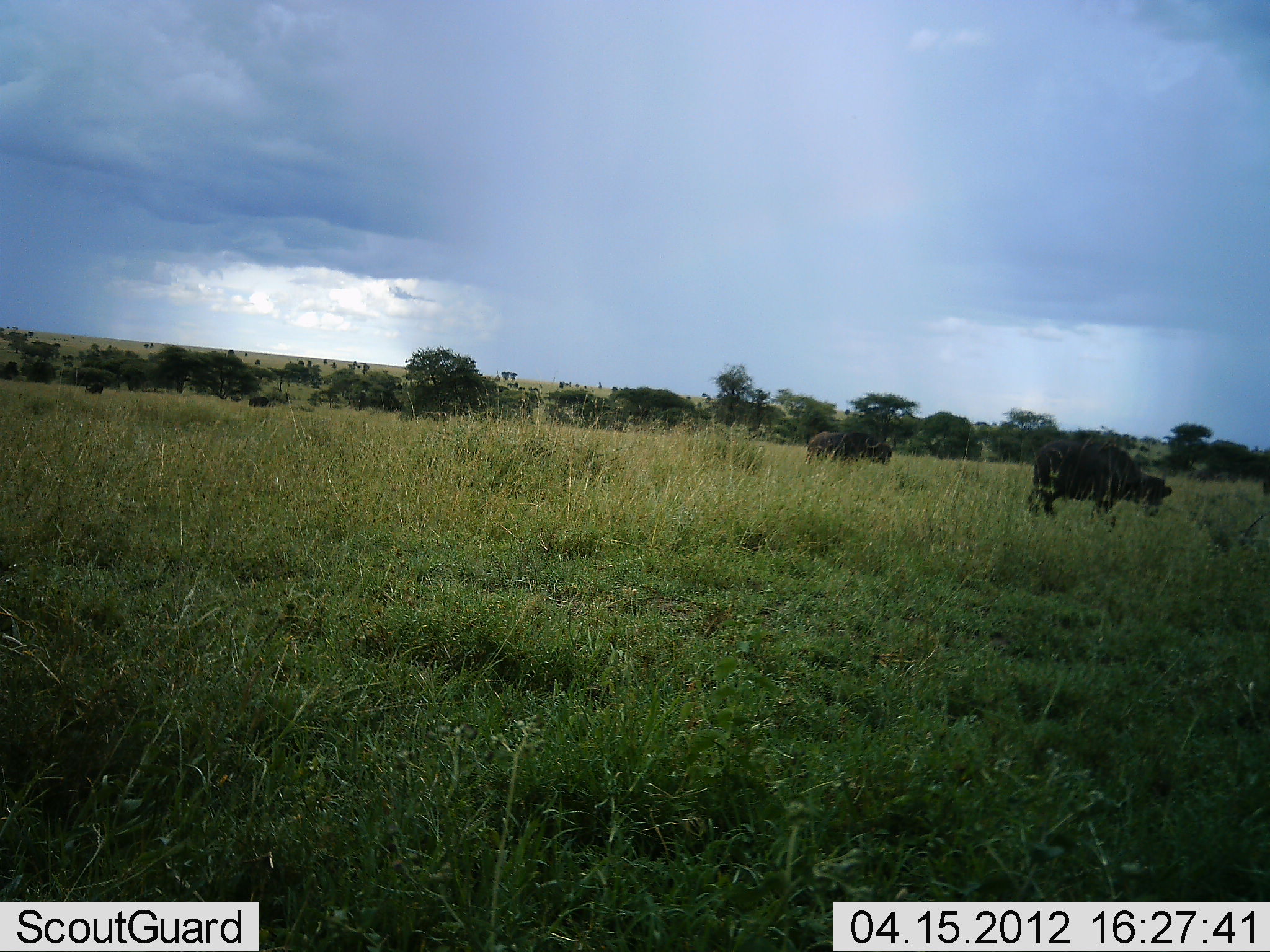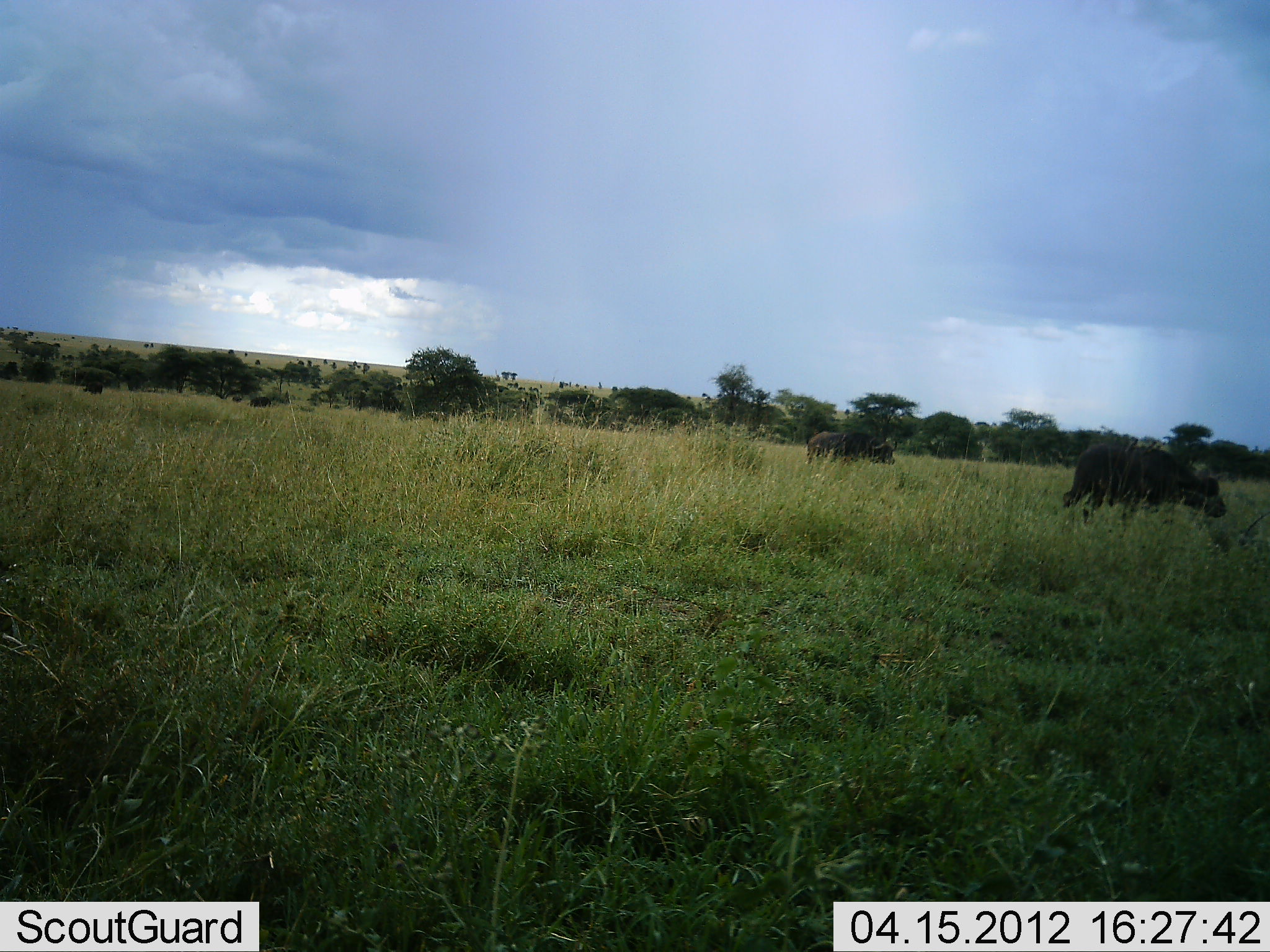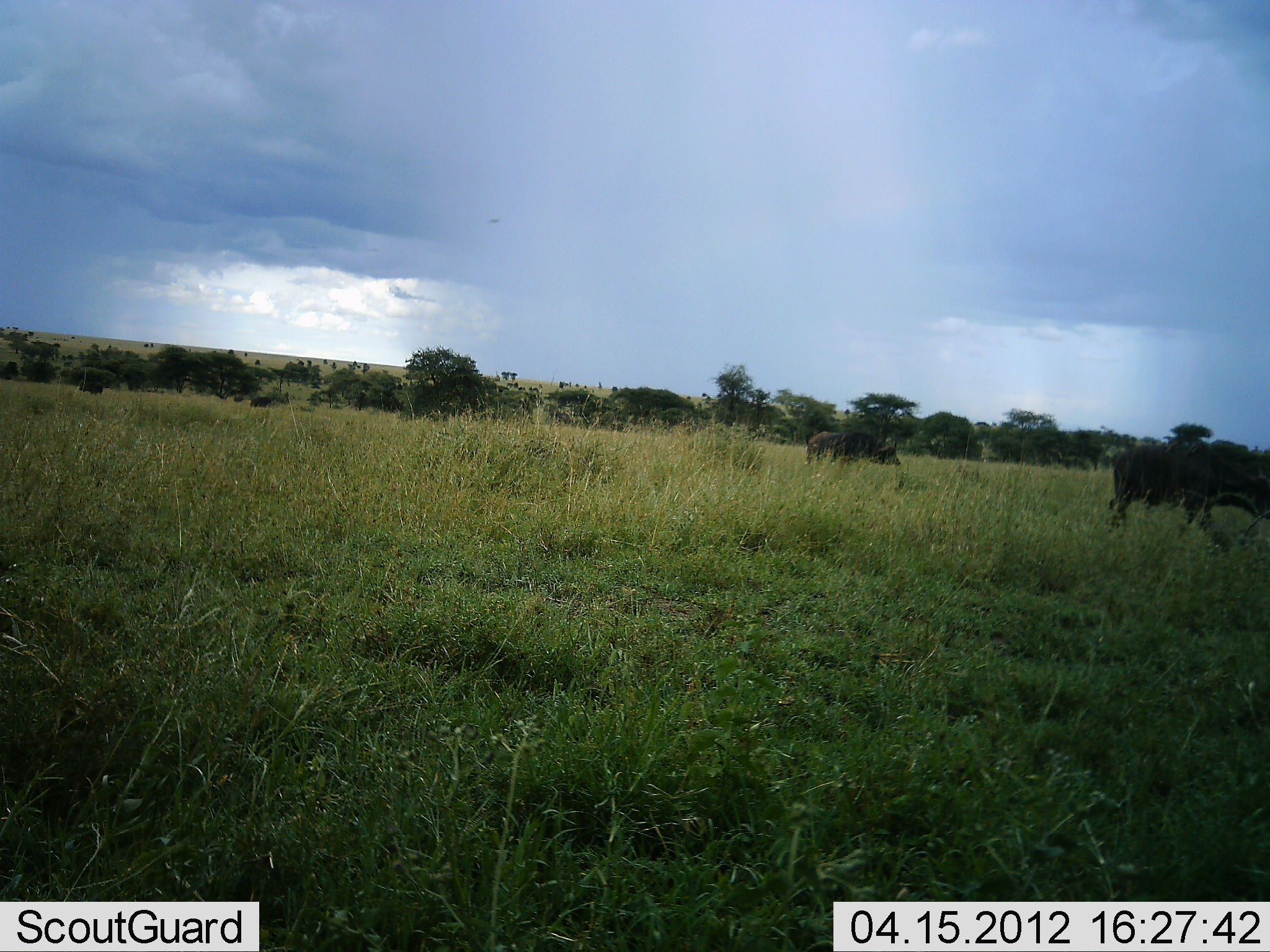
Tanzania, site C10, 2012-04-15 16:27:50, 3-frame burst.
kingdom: Animalia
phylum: Chordata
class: Mammalia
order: Artiodactyla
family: Bovidae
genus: Syncerus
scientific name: Syncerus caffer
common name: cape buffalo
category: buffalo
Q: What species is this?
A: Buffalo (cape buffalo) (Syncerus caffer).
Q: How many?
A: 3.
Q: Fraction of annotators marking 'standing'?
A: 40%.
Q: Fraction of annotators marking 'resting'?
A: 0%.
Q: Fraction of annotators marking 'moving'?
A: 100%.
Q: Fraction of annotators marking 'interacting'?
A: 0%.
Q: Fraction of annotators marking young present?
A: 0%.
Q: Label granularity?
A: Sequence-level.